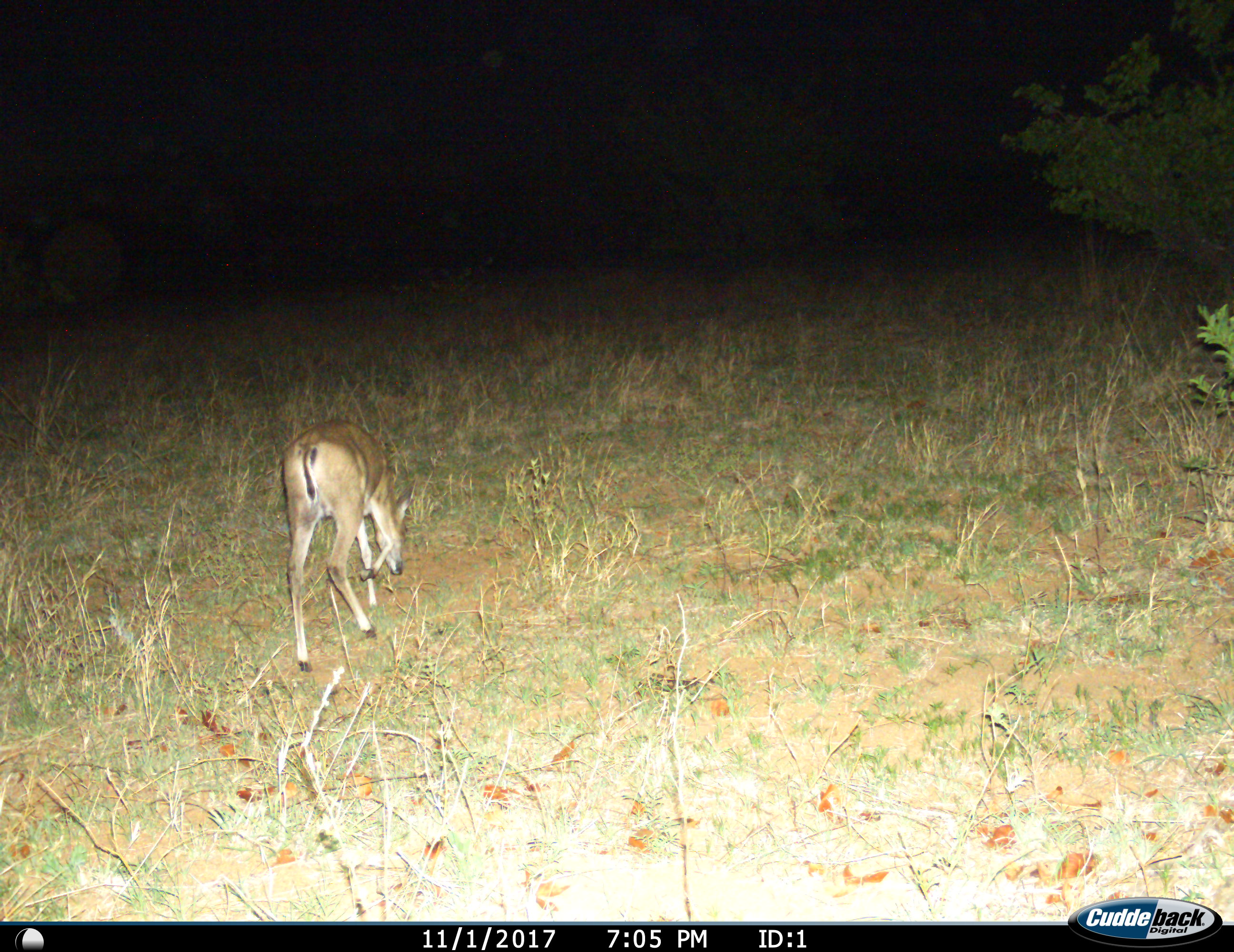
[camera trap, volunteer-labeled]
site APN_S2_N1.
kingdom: Animalia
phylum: Chordata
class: Mammalia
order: Artiodactyla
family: Bovidae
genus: Sylvicapra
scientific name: Sylvicapra grimmia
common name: common duiker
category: duikercommongrey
Duikercommongrey (common duiker) (Sylvicapra grimmia), count 1. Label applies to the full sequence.